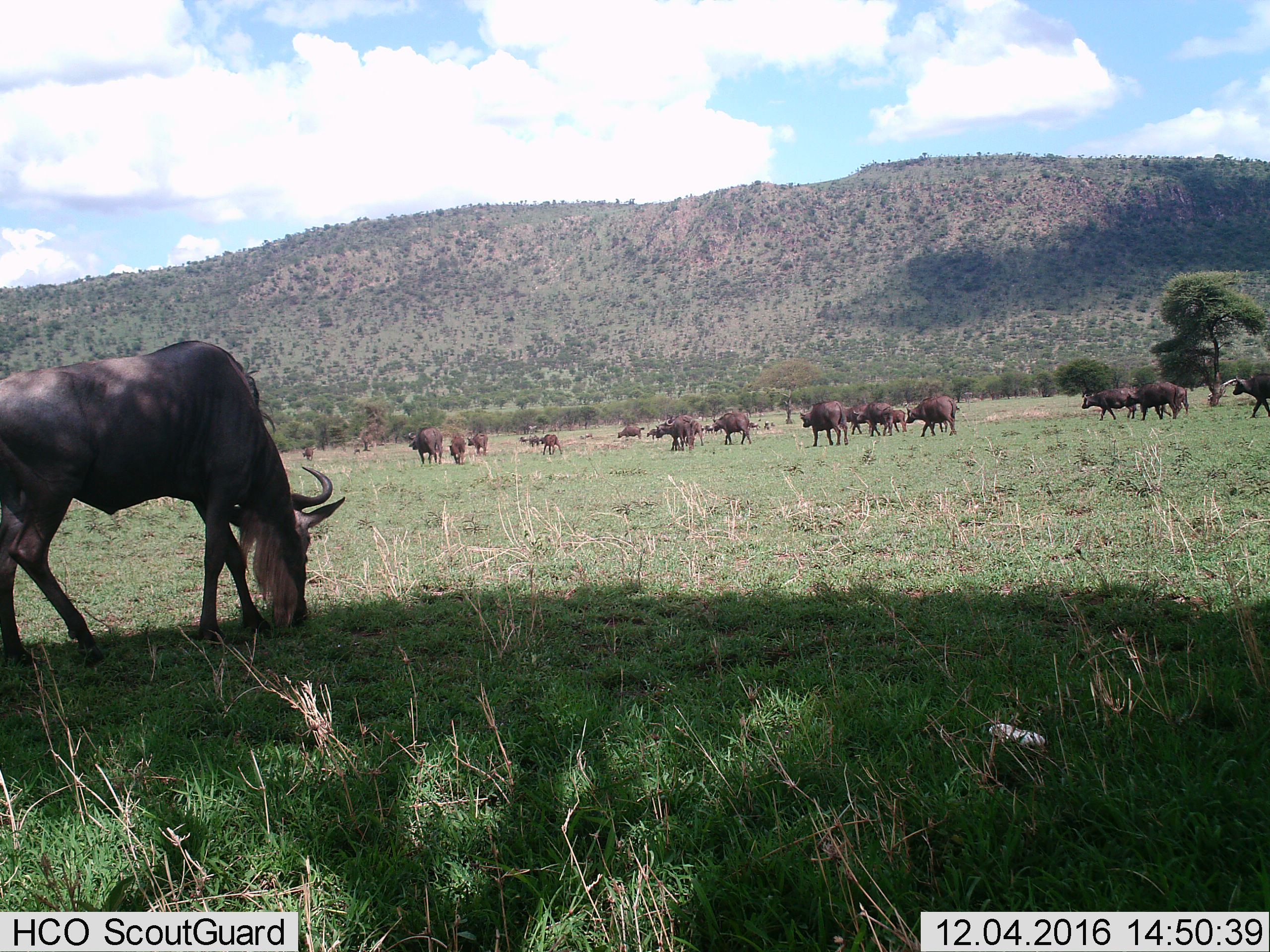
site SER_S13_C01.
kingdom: Animalia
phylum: Chordata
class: Mammalia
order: Artiodactyla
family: Bovidae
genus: Connochaetes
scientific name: Connochaetes taurinus taurinus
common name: blue wildebeest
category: wildebeestblue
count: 11-50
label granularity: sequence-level